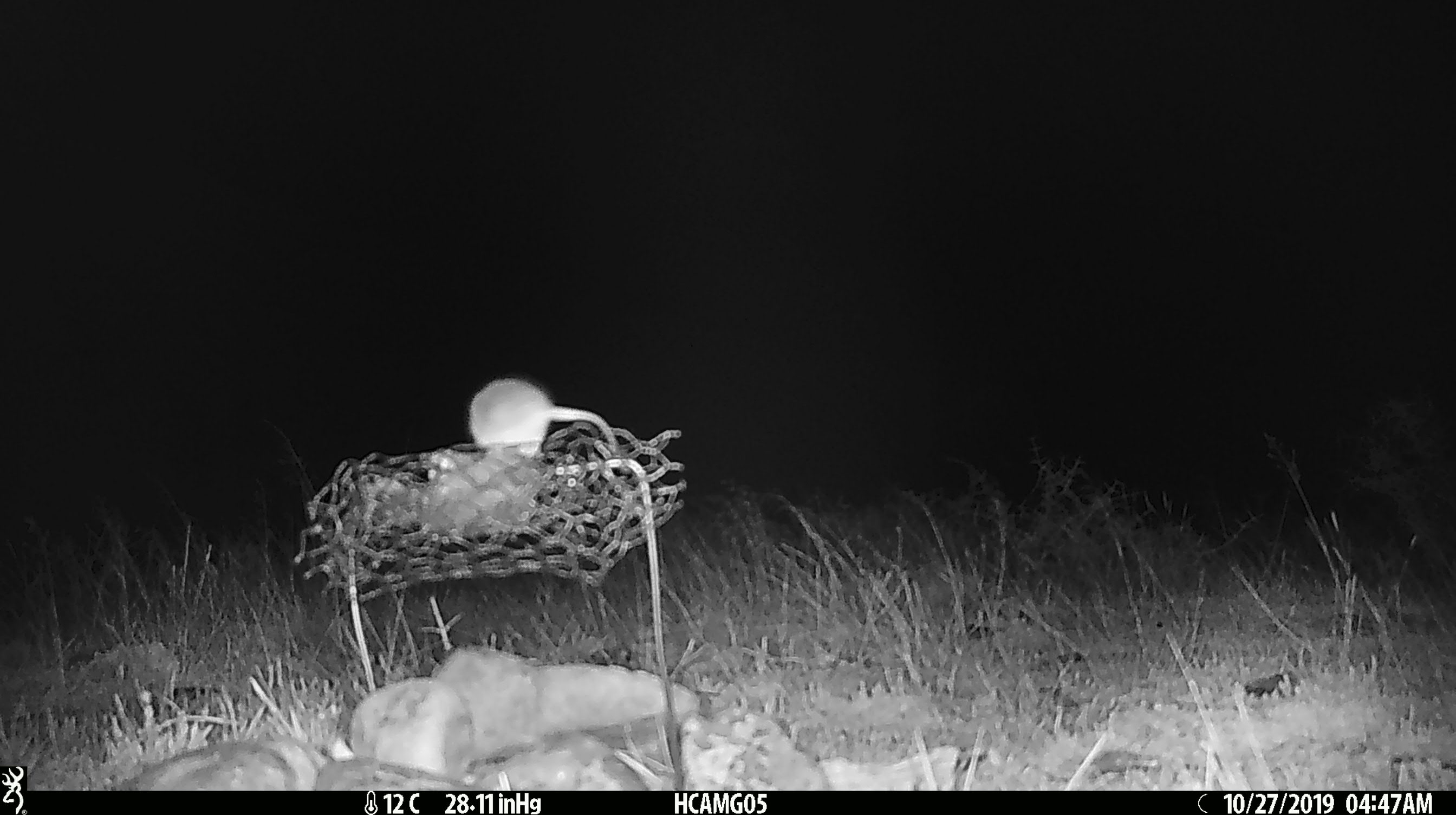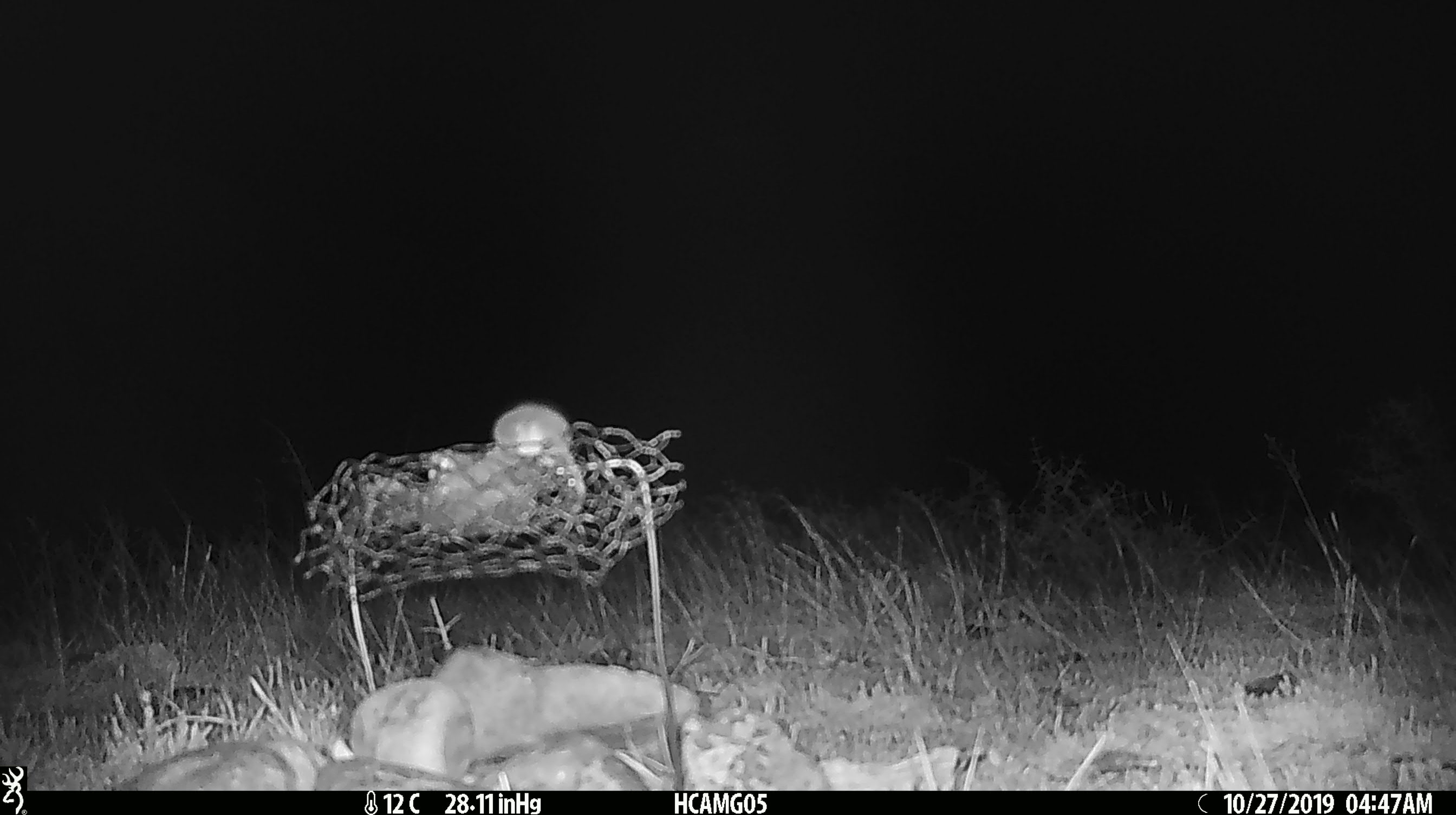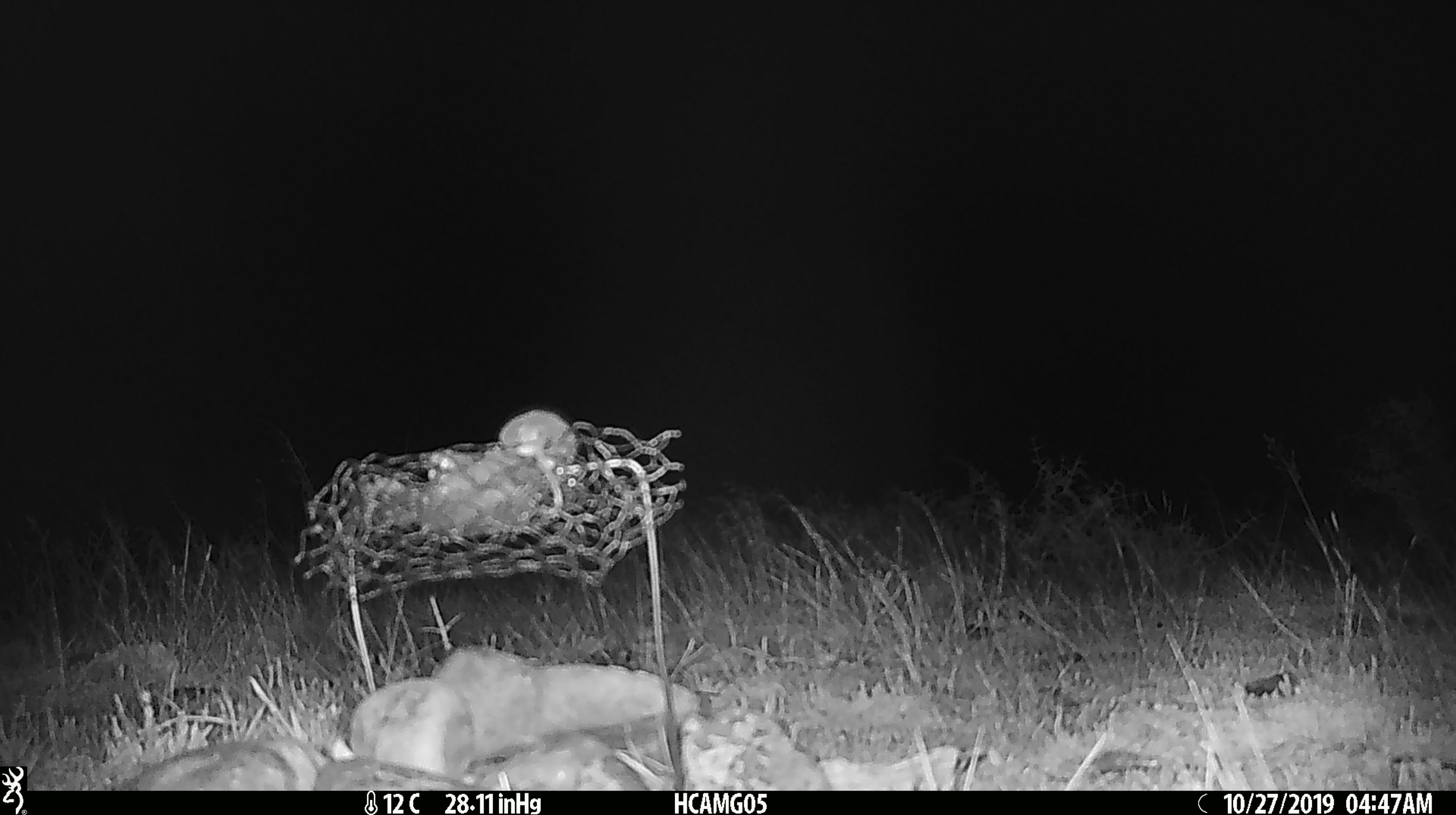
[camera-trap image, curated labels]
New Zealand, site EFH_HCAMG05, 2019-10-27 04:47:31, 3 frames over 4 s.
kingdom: Animalia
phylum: Chordata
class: Mammalia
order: Rodentia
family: Muridae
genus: Mus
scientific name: Mus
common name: mouse